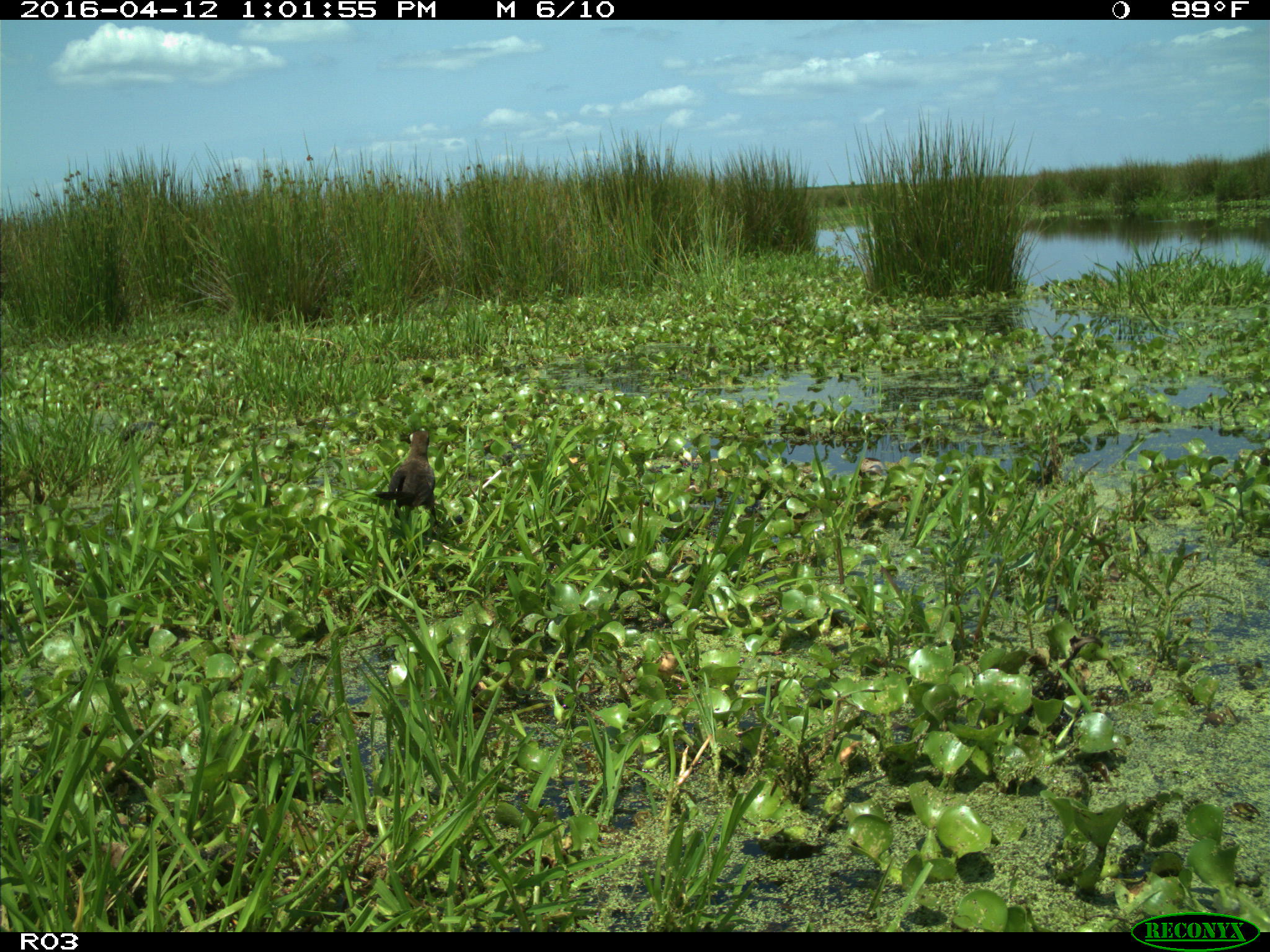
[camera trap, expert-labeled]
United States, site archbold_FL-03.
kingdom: Animalia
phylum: Chordata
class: Mammalia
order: Artiodactyla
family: Bovidae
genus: Bos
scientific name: Bos taurus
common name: domestic cow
Bos taurus (domestic cow).